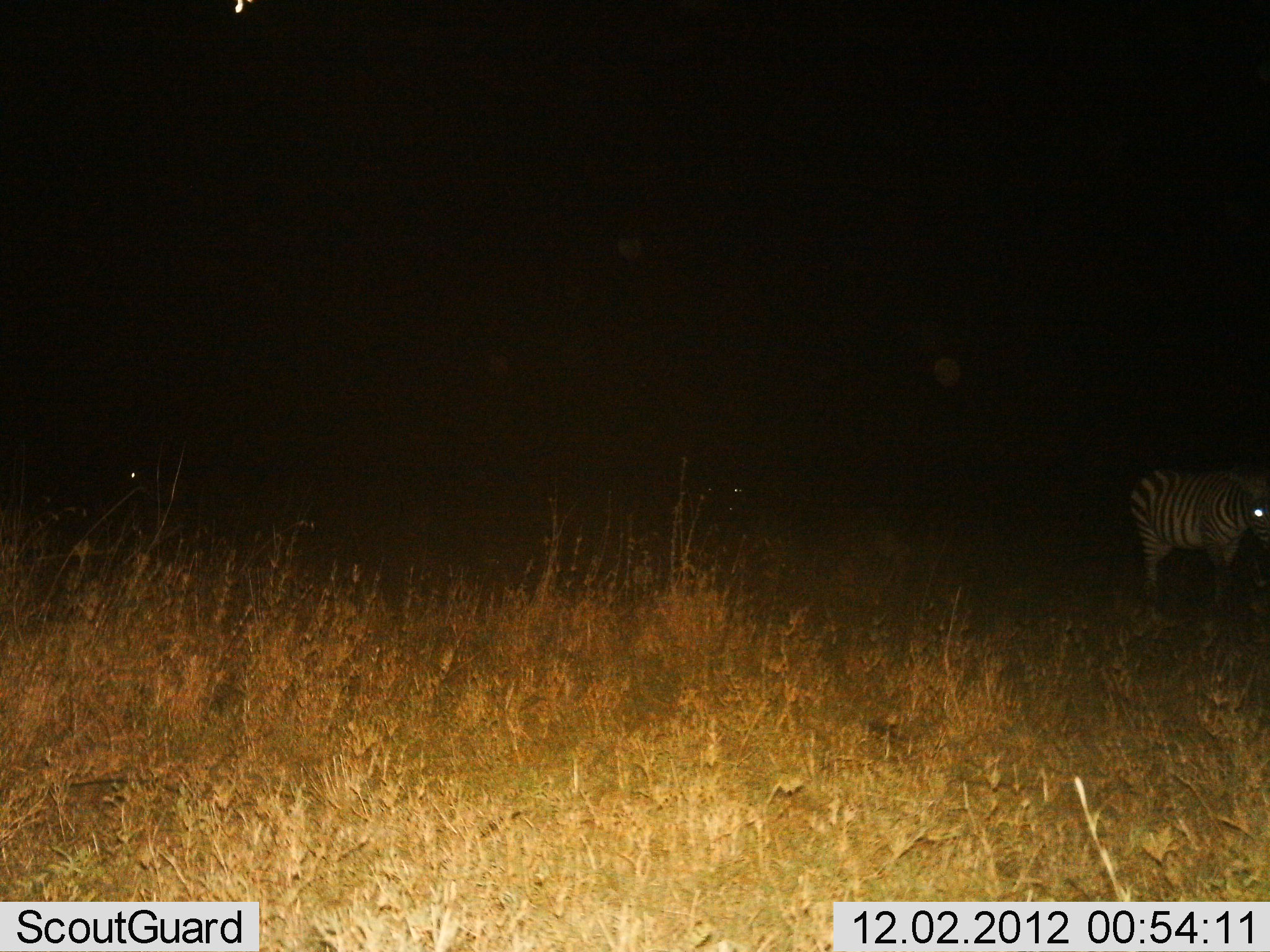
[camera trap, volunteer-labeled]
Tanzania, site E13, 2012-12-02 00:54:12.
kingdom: Animalia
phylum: Chordata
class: Mammalia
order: Perissodactyla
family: Equidae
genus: Equus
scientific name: Equus quagga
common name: plains zebra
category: zebra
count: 1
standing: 80%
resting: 0%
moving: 20%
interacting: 0%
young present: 0%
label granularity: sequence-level